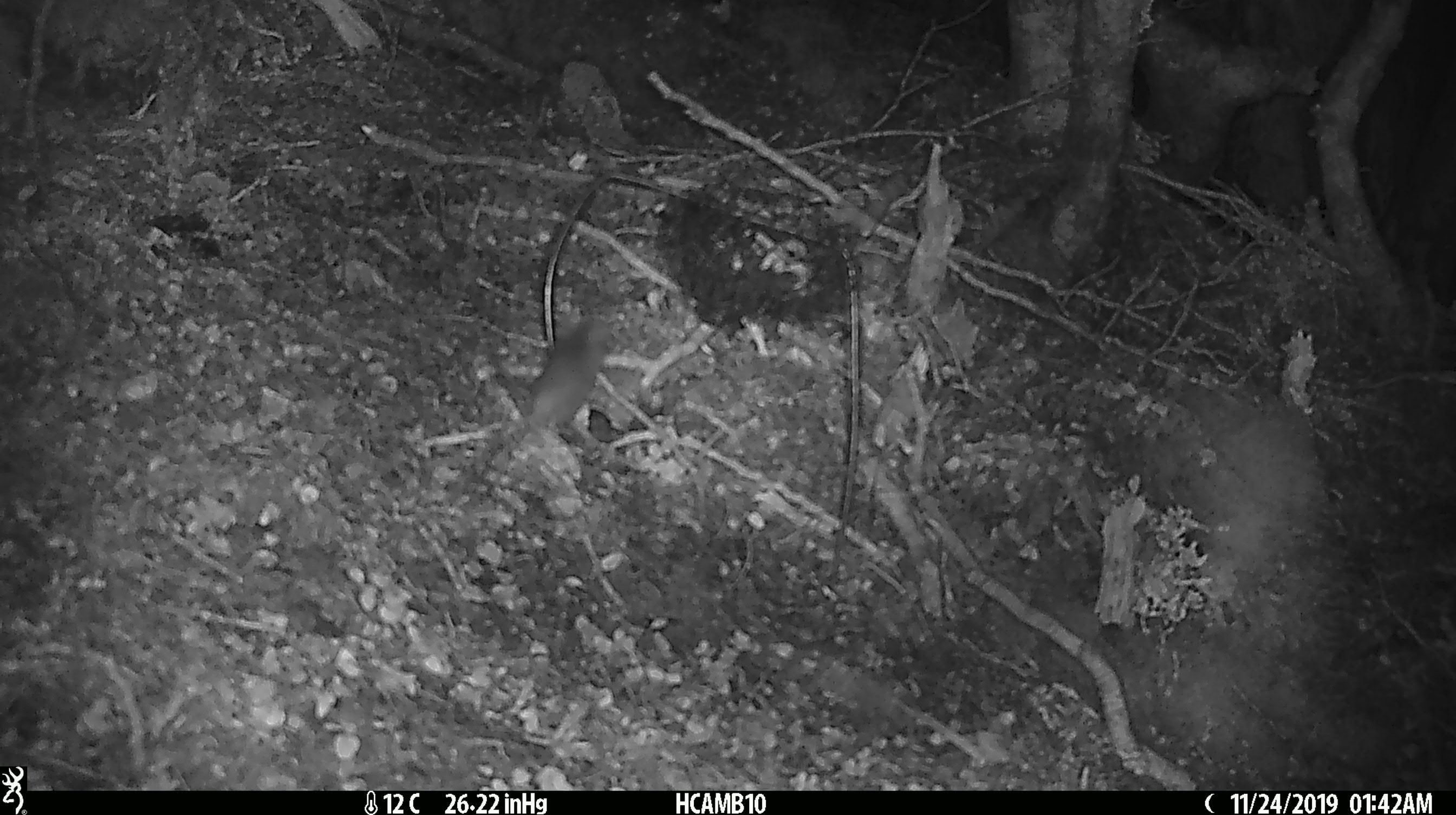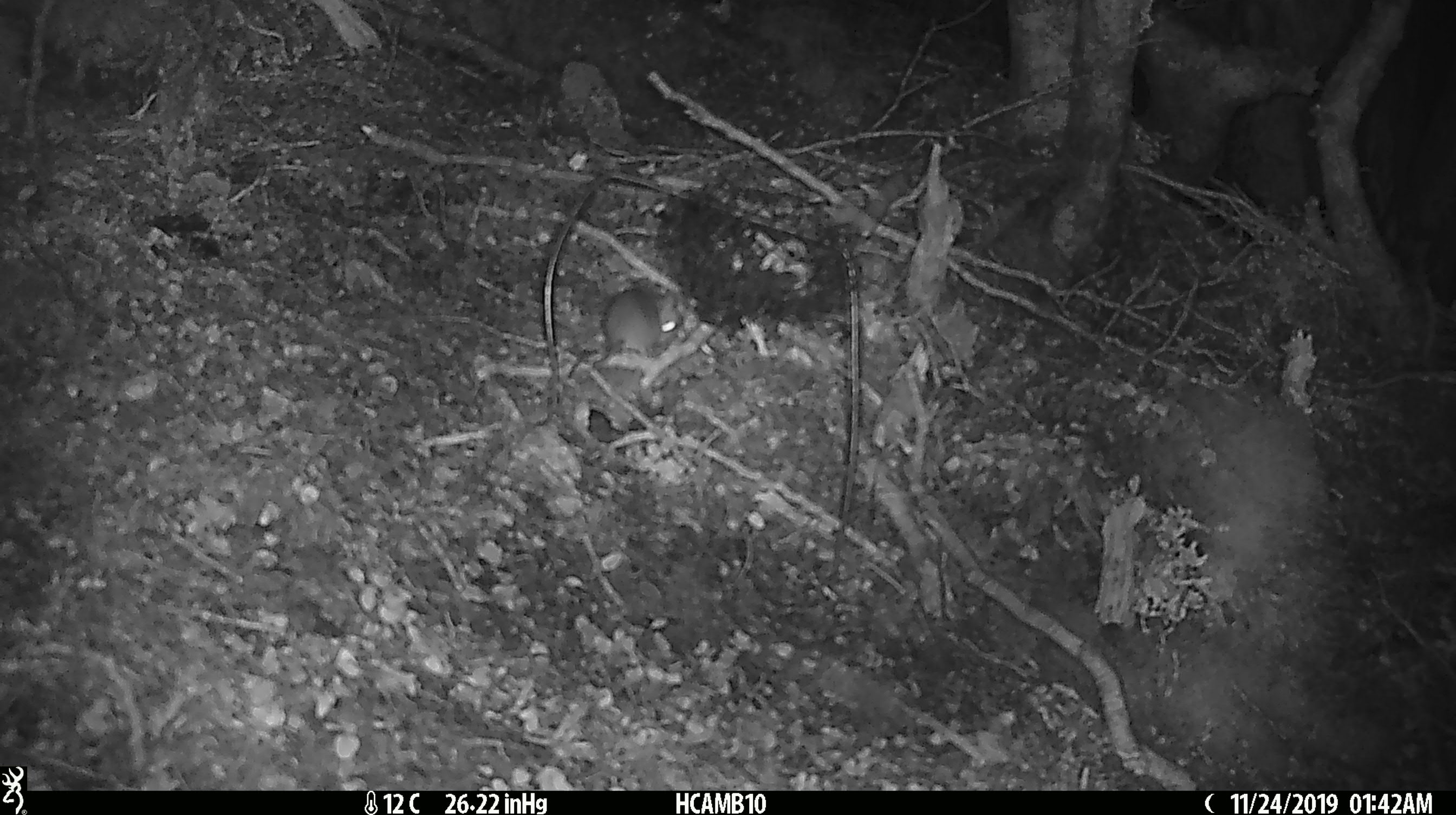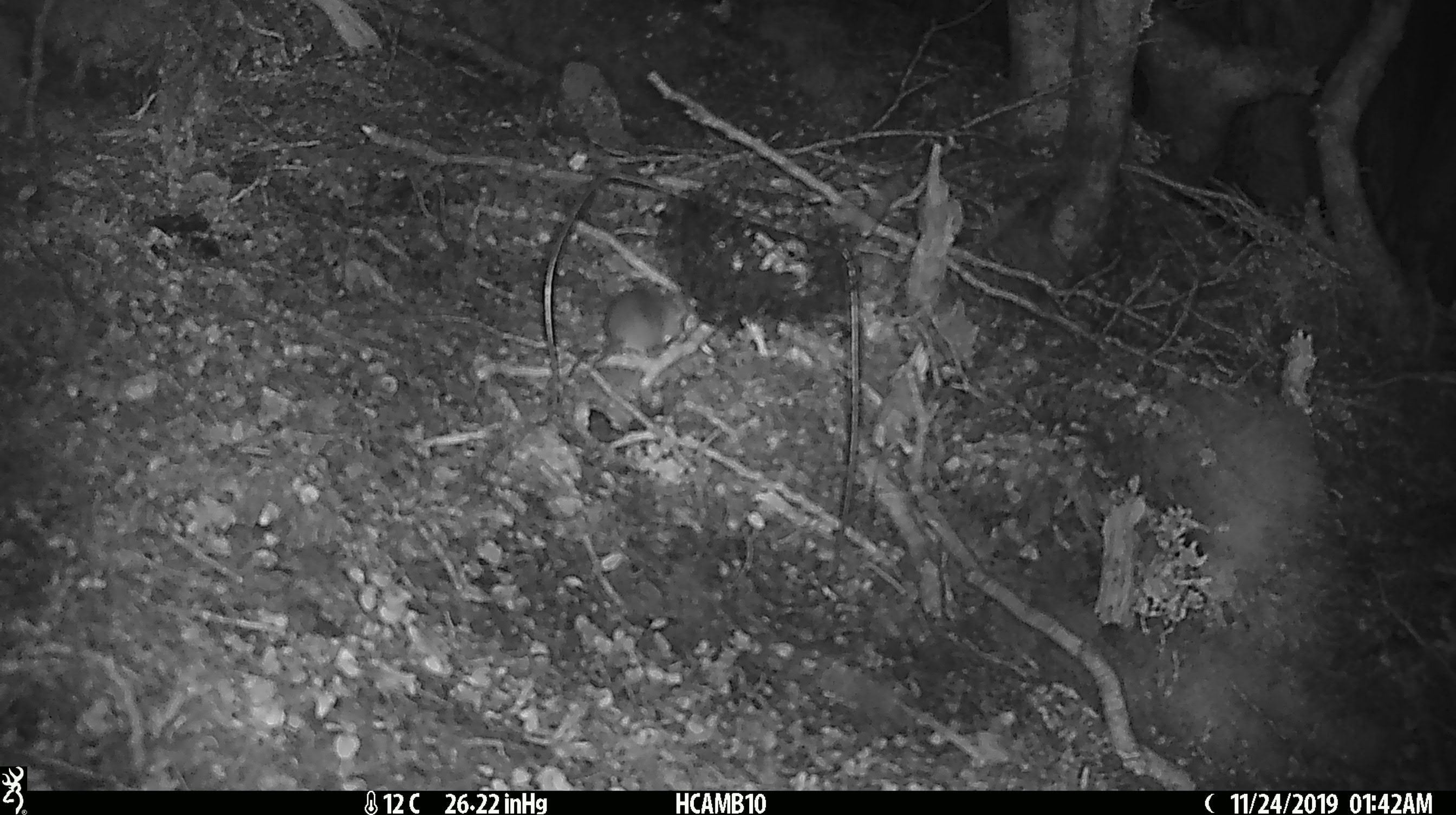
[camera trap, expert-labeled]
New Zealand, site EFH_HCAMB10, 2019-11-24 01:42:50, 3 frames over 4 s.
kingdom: Animalia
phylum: Chordata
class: Mammalia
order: Rodentia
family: Muridae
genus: Mus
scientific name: Mus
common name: mouse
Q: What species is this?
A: Mouse (Mus).